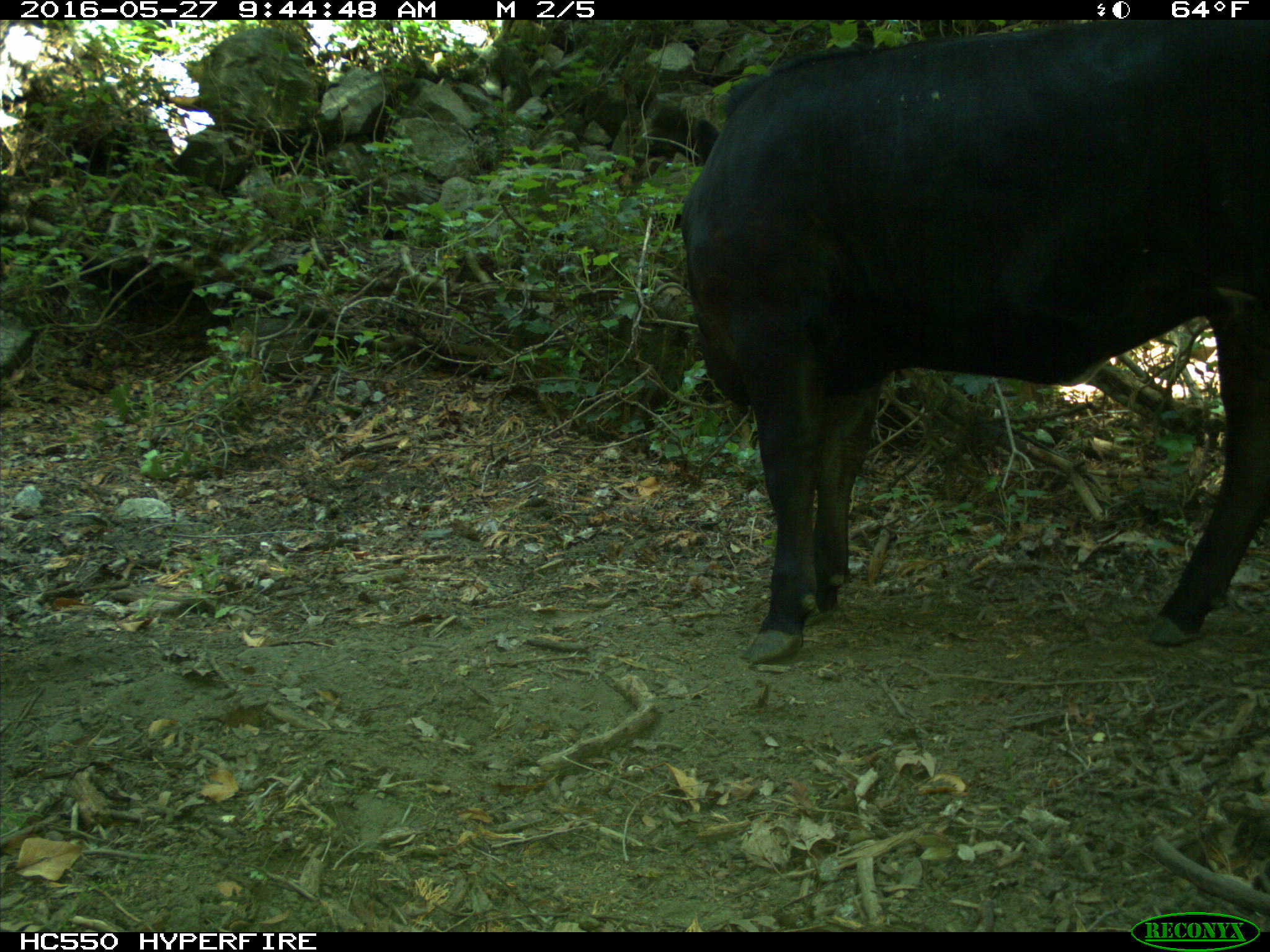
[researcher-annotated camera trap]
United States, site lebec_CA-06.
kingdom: Animalia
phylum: Chordata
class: Mammalia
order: Artiodactyla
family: Bovidae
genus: Bos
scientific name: Bos taurus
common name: domestic cow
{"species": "Bos taurus (domestic cow)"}